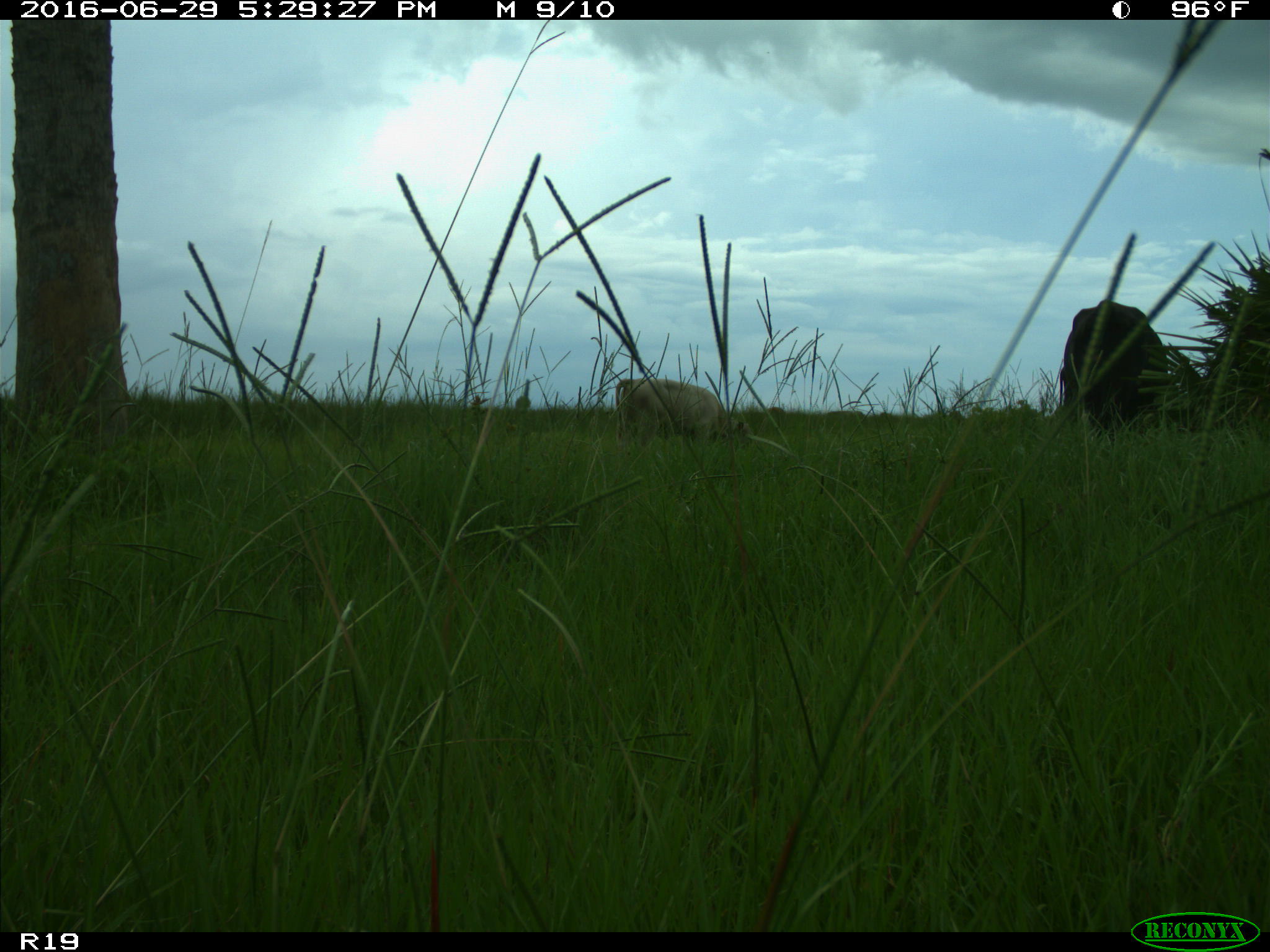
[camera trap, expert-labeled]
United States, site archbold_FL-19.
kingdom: Animalia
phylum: Chordata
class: Mammalia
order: Artiodactyla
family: Bovidae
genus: Bos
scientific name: Bos taurus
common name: domestic cow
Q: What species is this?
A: Bos taurus (domestic cow).